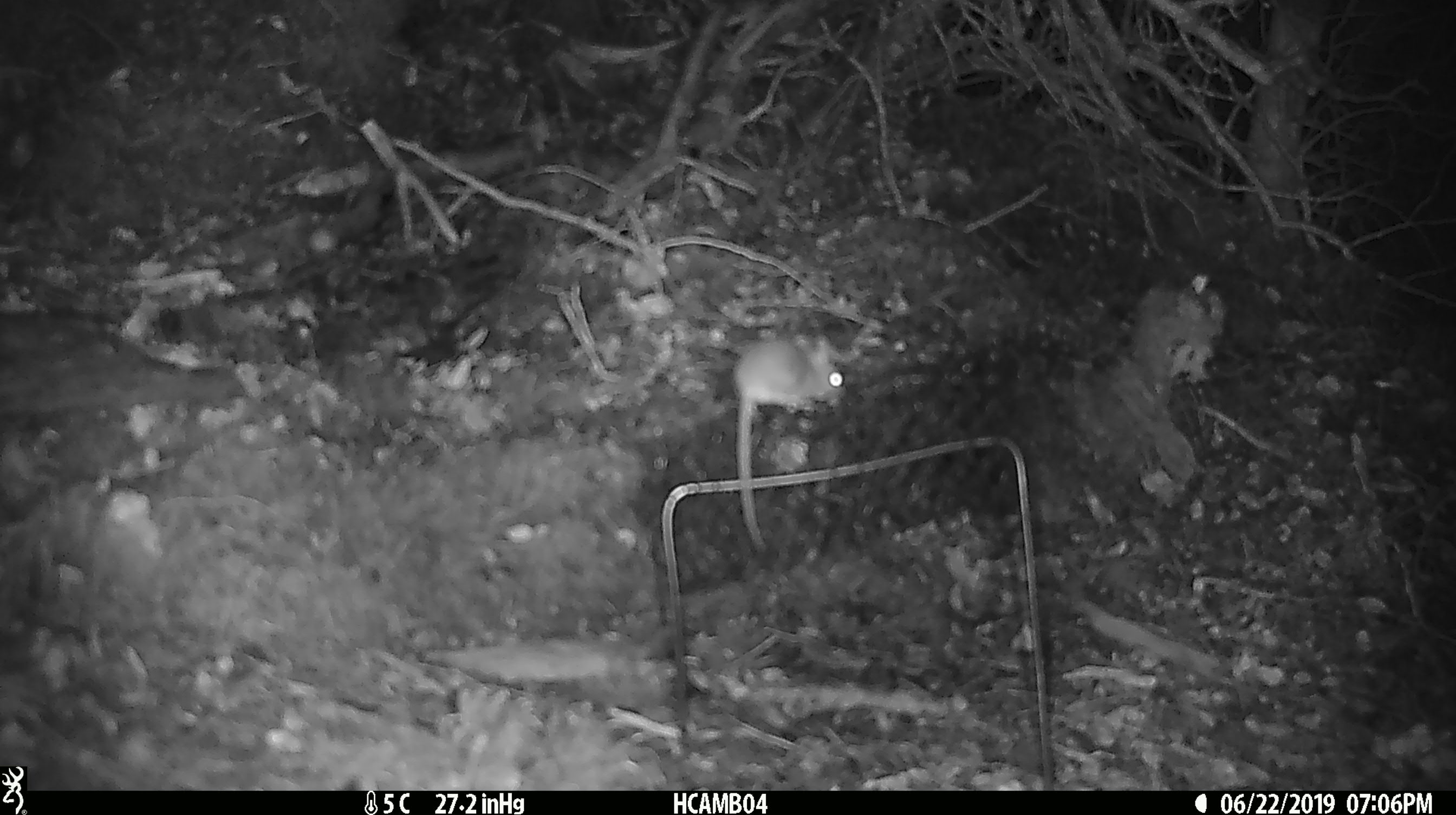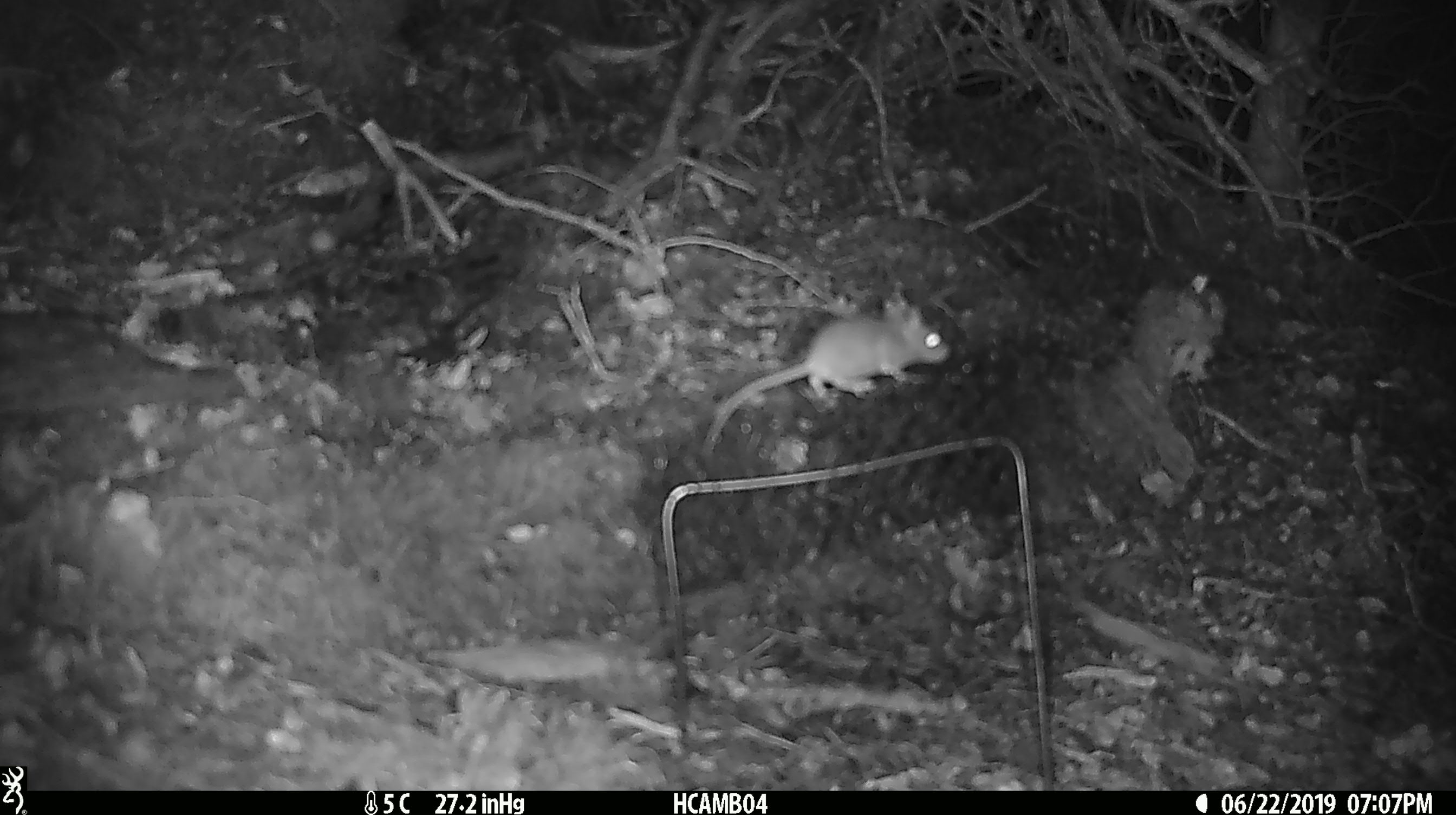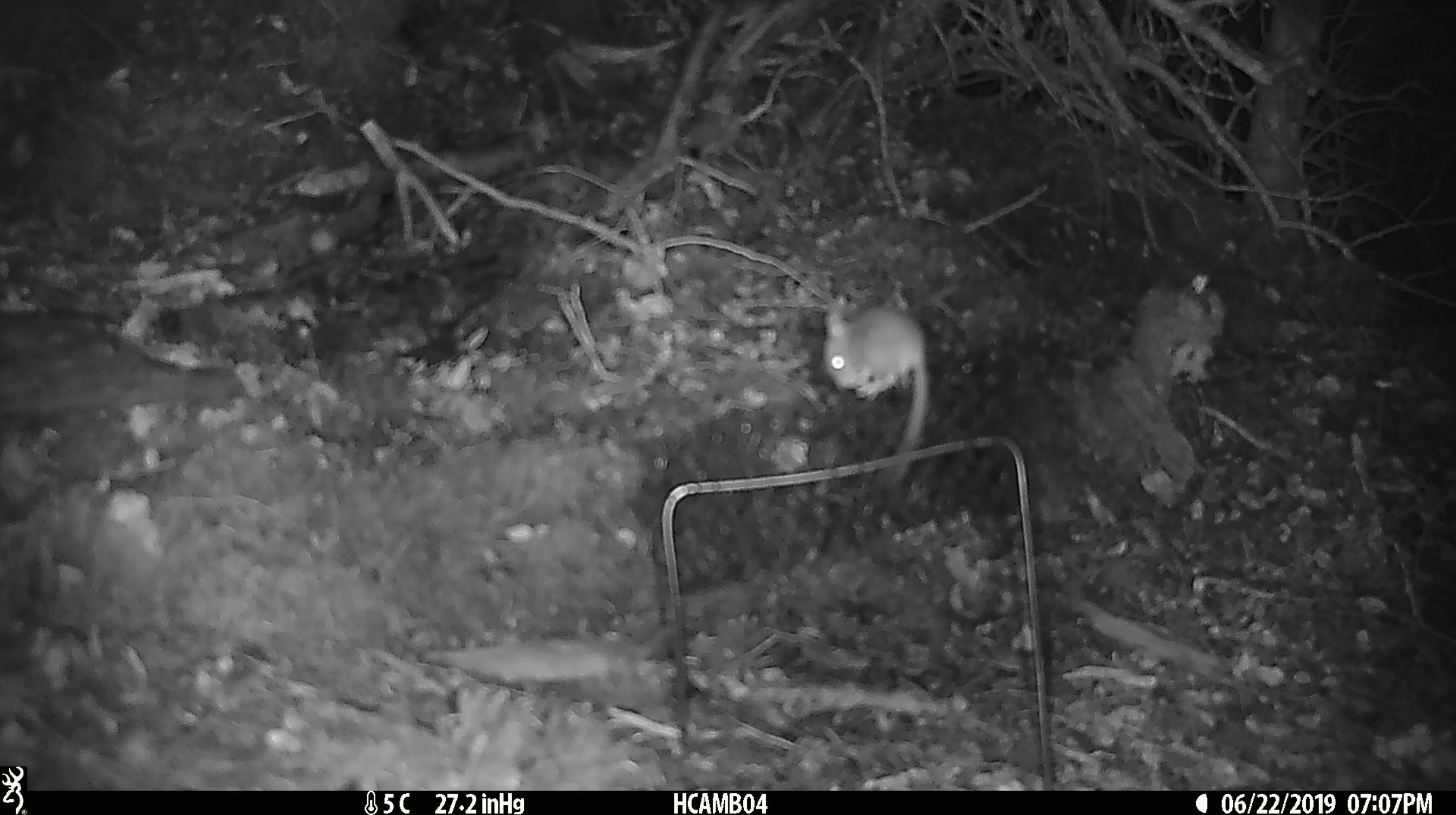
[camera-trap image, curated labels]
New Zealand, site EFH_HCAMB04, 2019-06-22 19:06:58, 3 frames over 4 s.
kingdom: Animalia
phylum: Chordata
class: Mammalia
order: Rodentia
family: Muridae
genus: Mus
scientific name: Mus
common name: mouse